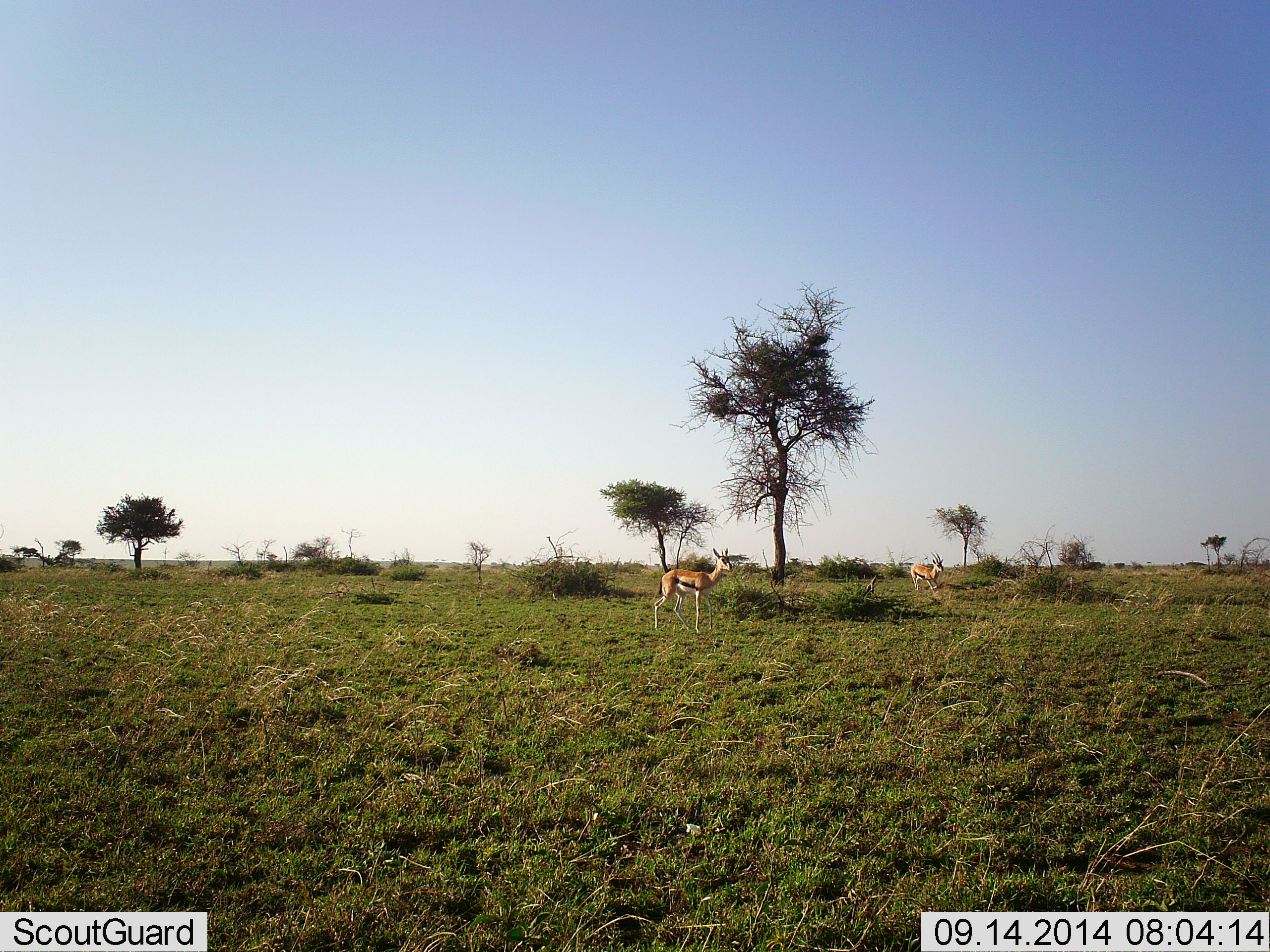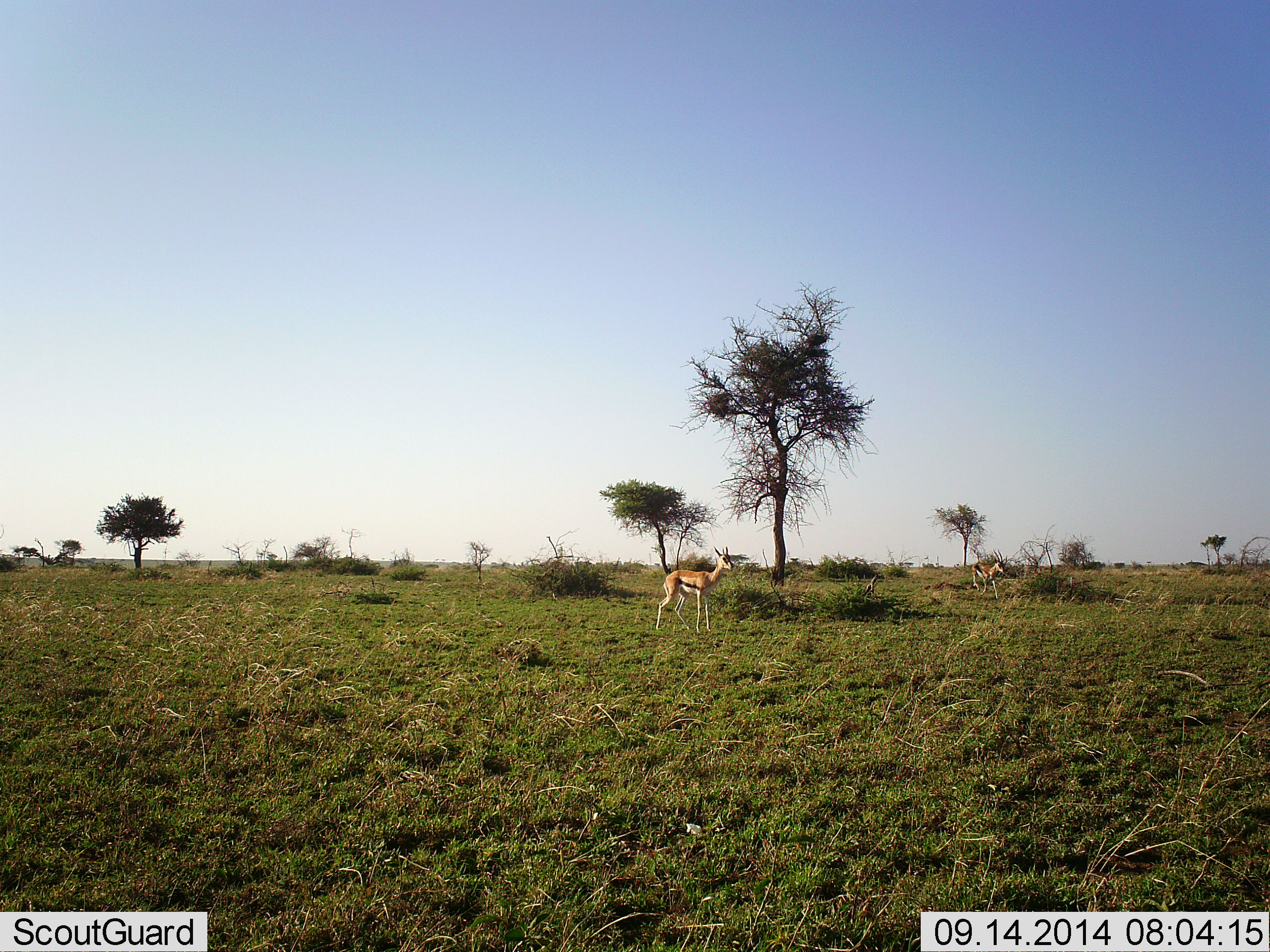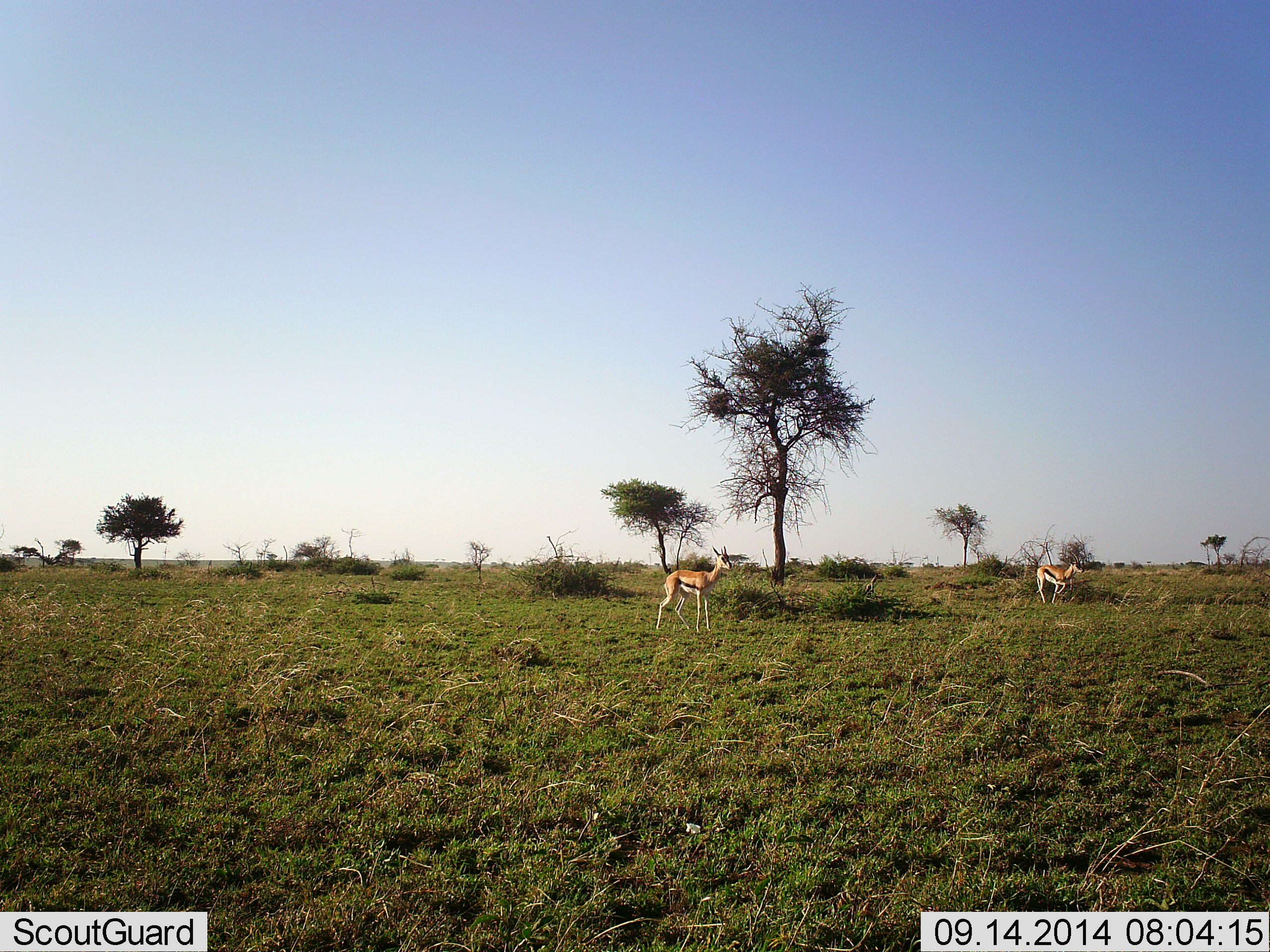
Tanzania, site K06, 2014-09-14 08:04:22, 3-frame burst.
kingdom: Animalia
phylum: Chordata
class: Mammalia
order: Artiodactyla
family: Bovidae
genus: Eudorcas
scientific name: Eudorcas thomsonii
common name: thomson's gazelle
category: gazellethomsons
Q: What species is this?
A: Gazellethomsons (thomson's gazelle) (Eudorcas thomsonii).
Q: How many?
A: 2.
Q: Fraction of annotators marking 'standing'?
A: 70%.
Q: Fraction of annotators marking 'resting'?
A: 0%.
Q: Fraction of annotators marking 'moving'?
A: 70%.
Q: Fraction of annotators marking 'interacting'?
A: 0%.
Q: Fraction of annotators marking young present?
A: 0%.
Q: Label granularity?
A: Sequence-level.